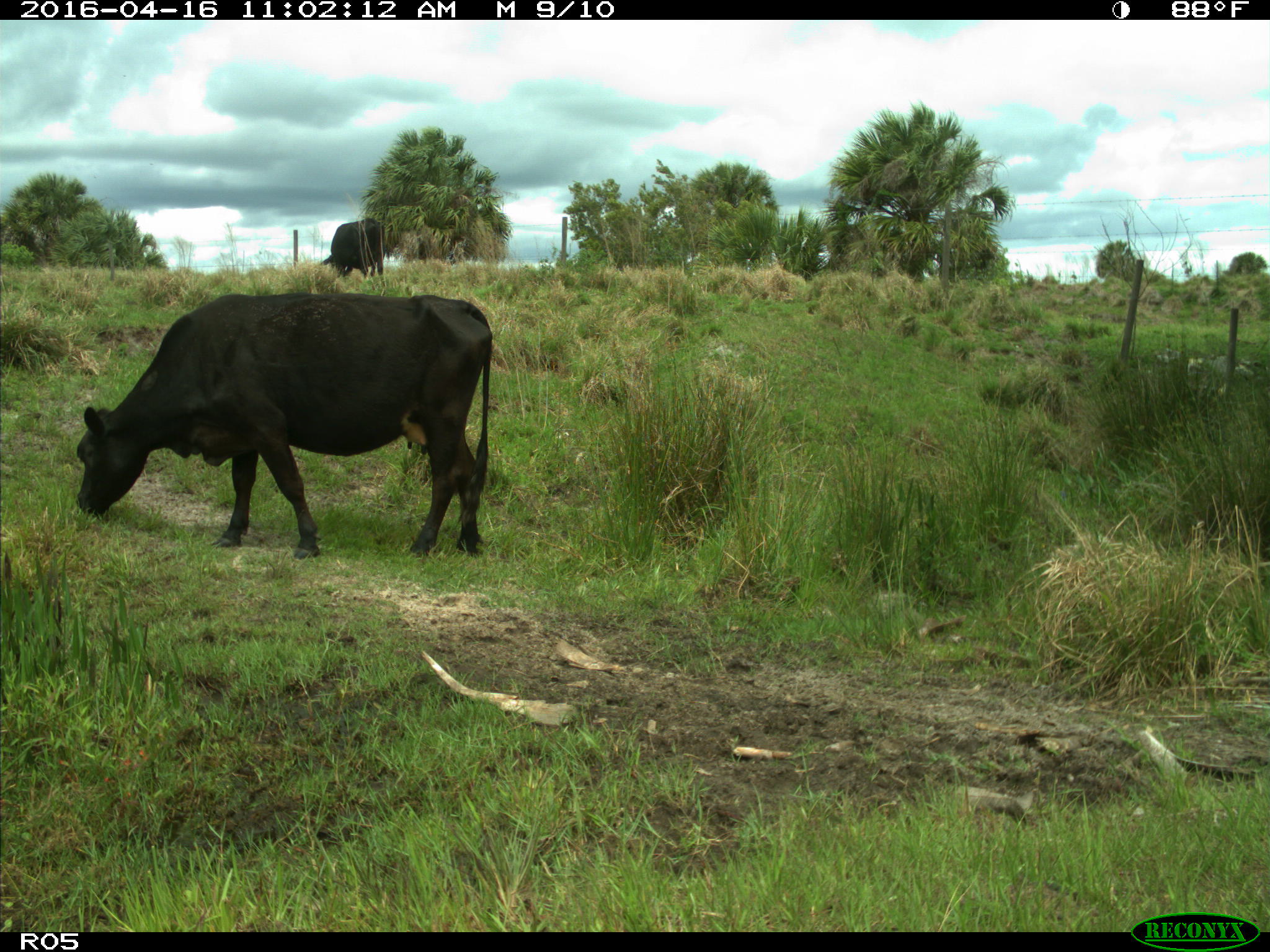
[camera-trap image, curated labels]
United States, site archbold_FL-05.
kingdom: Animalia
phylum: Chordata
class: Mammalia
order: Artiodactyla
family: Bovidae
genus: Bos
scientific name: Bos taurus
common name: domestic cow